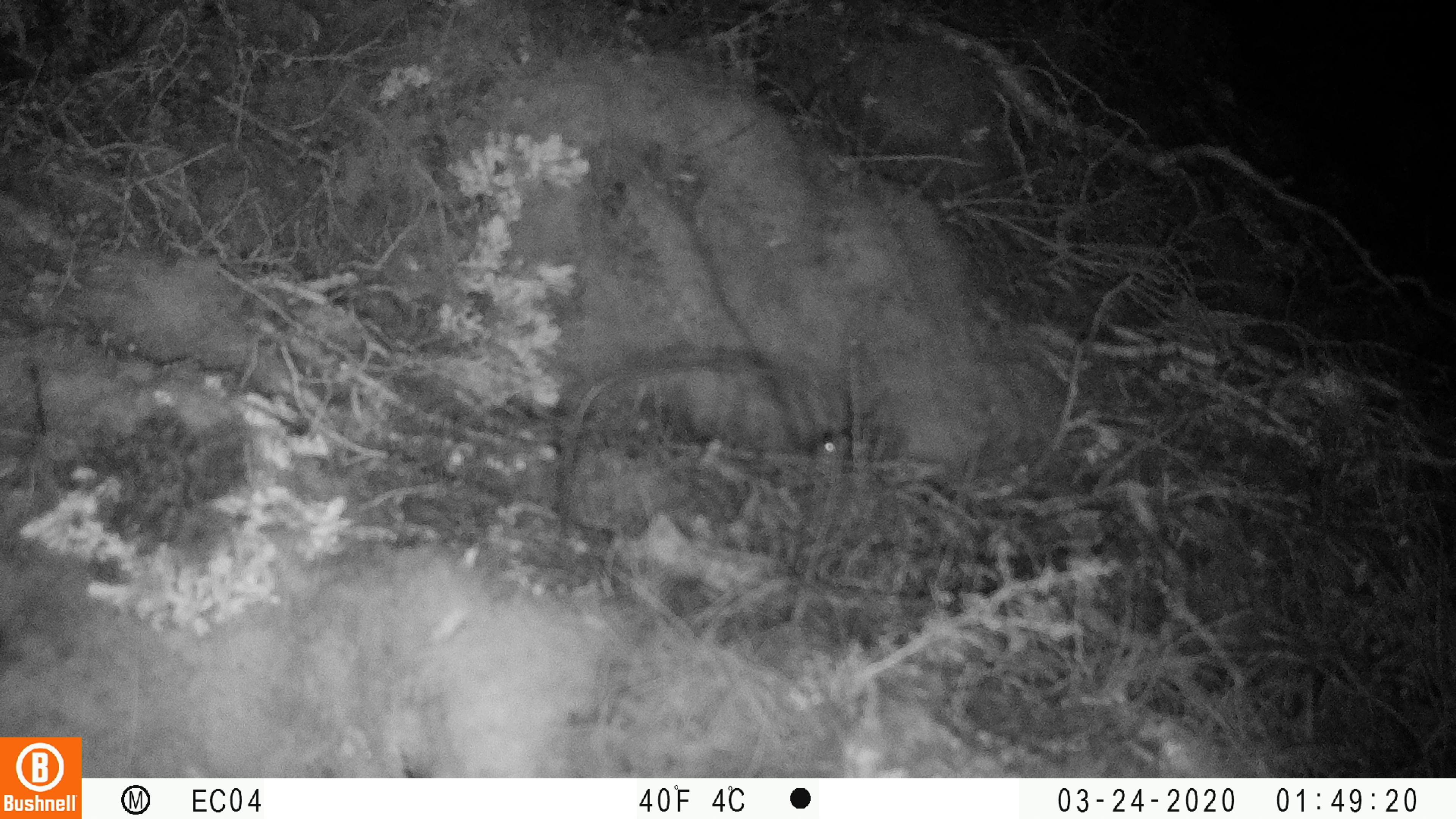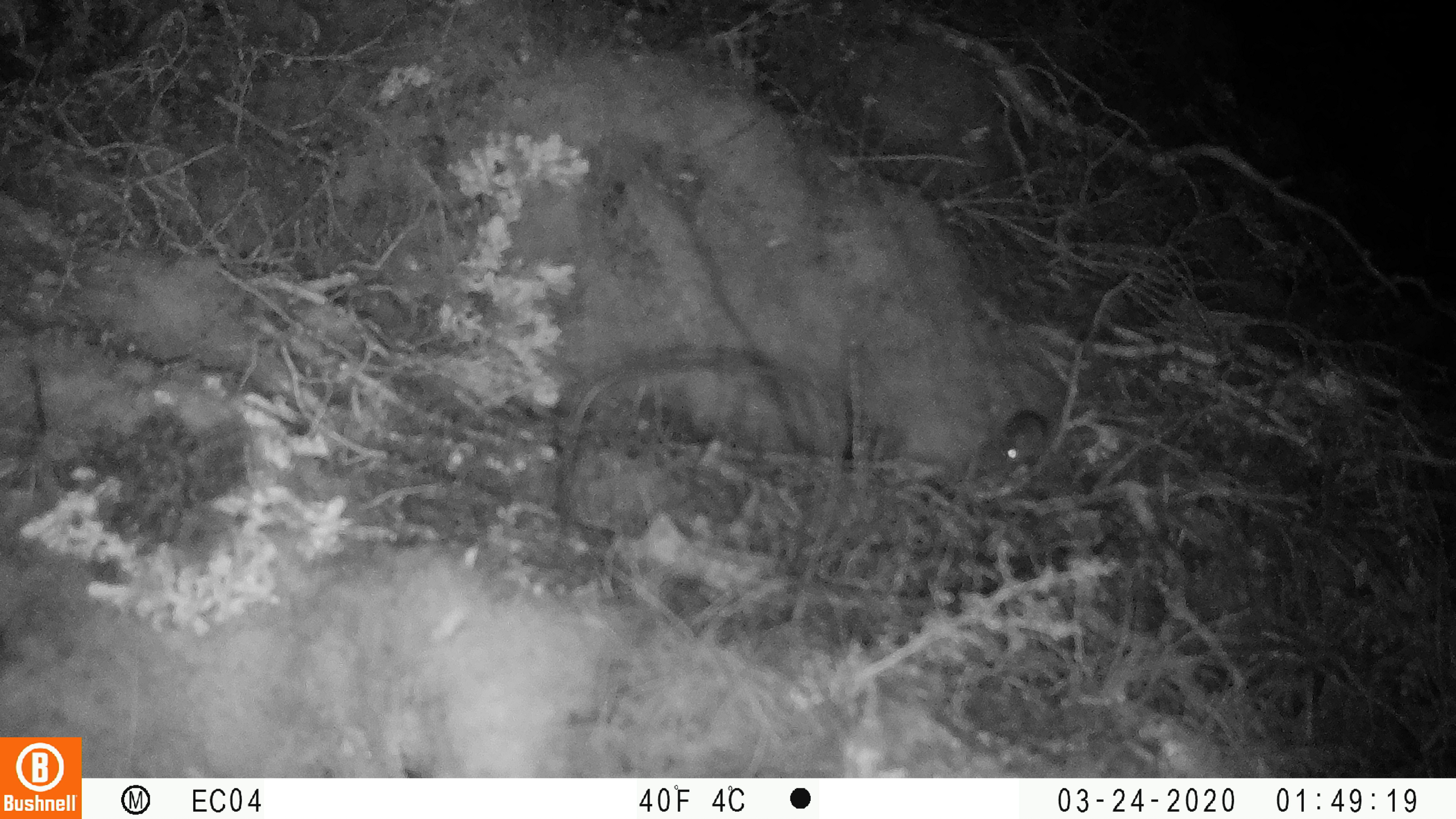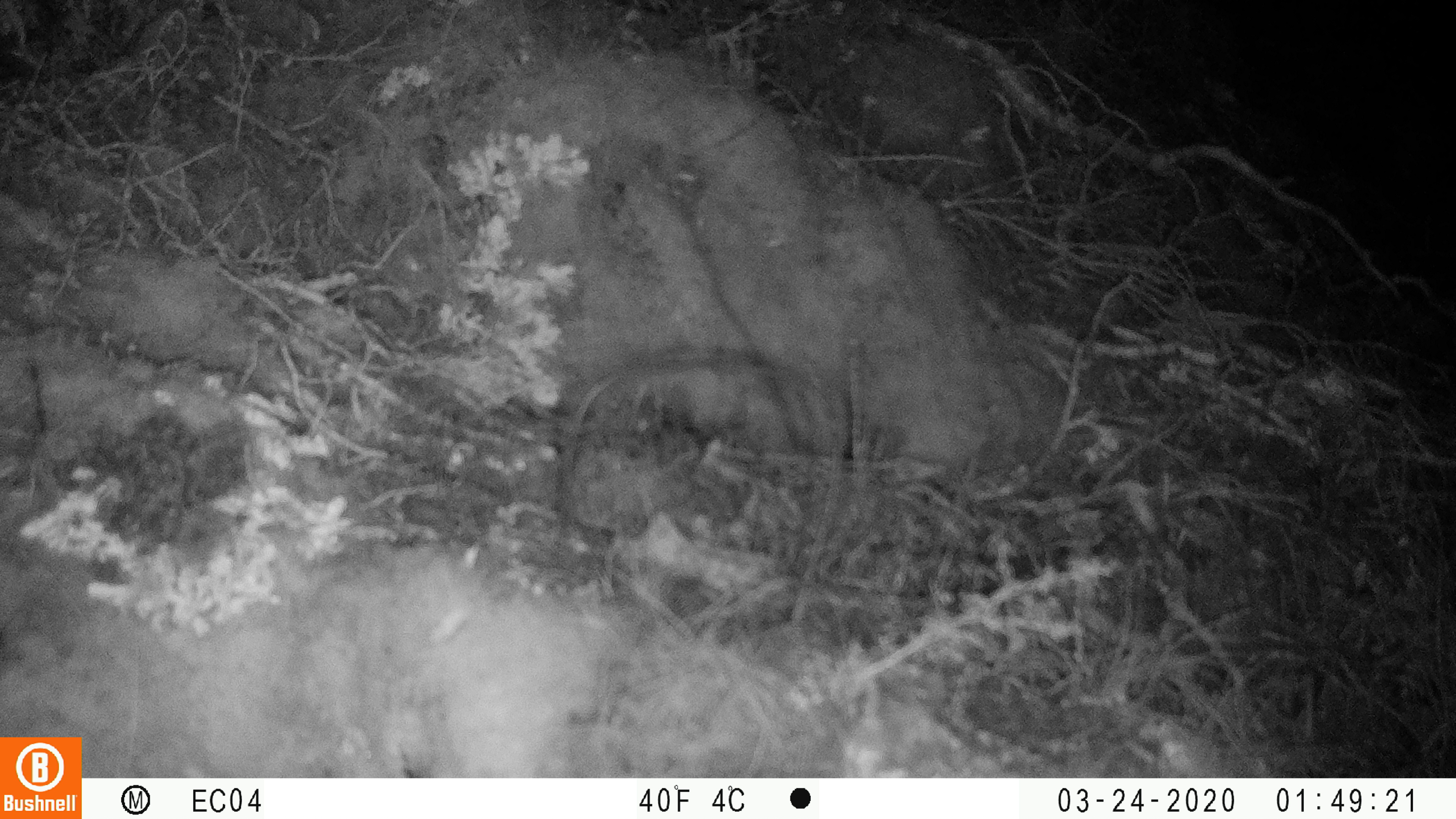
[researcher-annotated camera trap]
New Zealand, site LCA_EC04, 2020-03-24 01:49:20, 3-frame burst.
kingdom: Animalia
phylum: Chordata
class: Mammalia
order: Rodentia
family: Muridae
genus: Mus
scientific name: Mus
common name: mouse